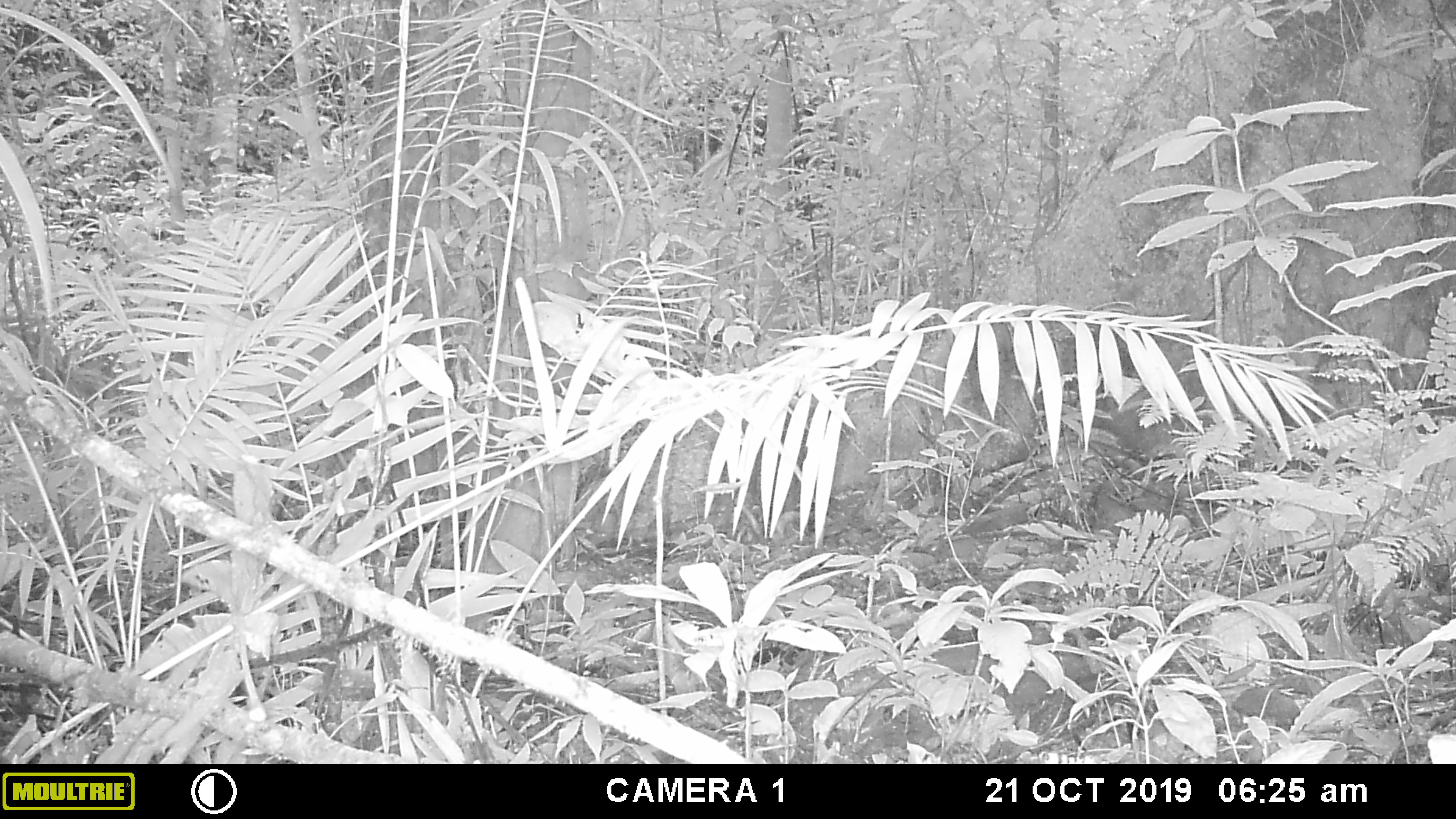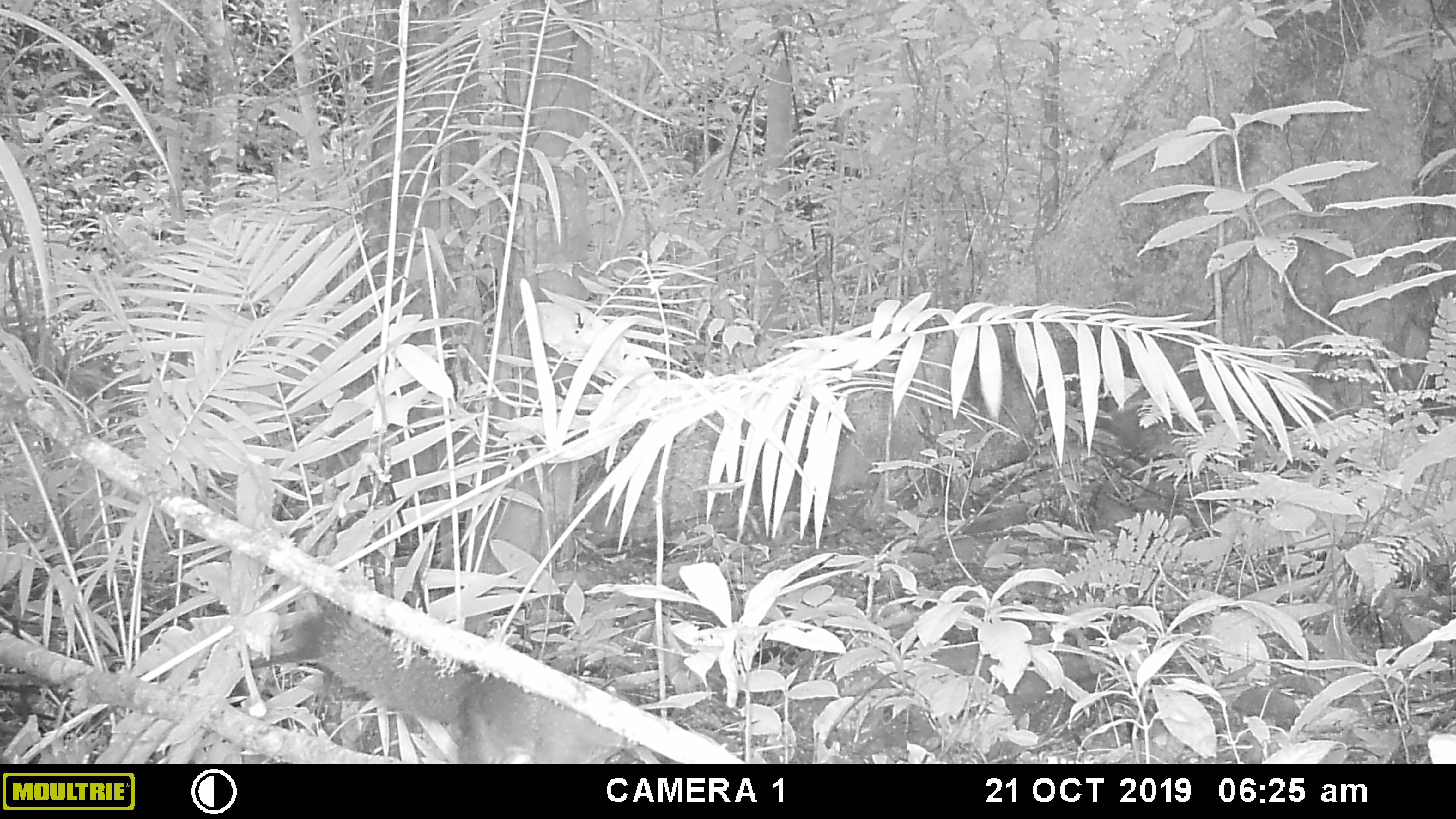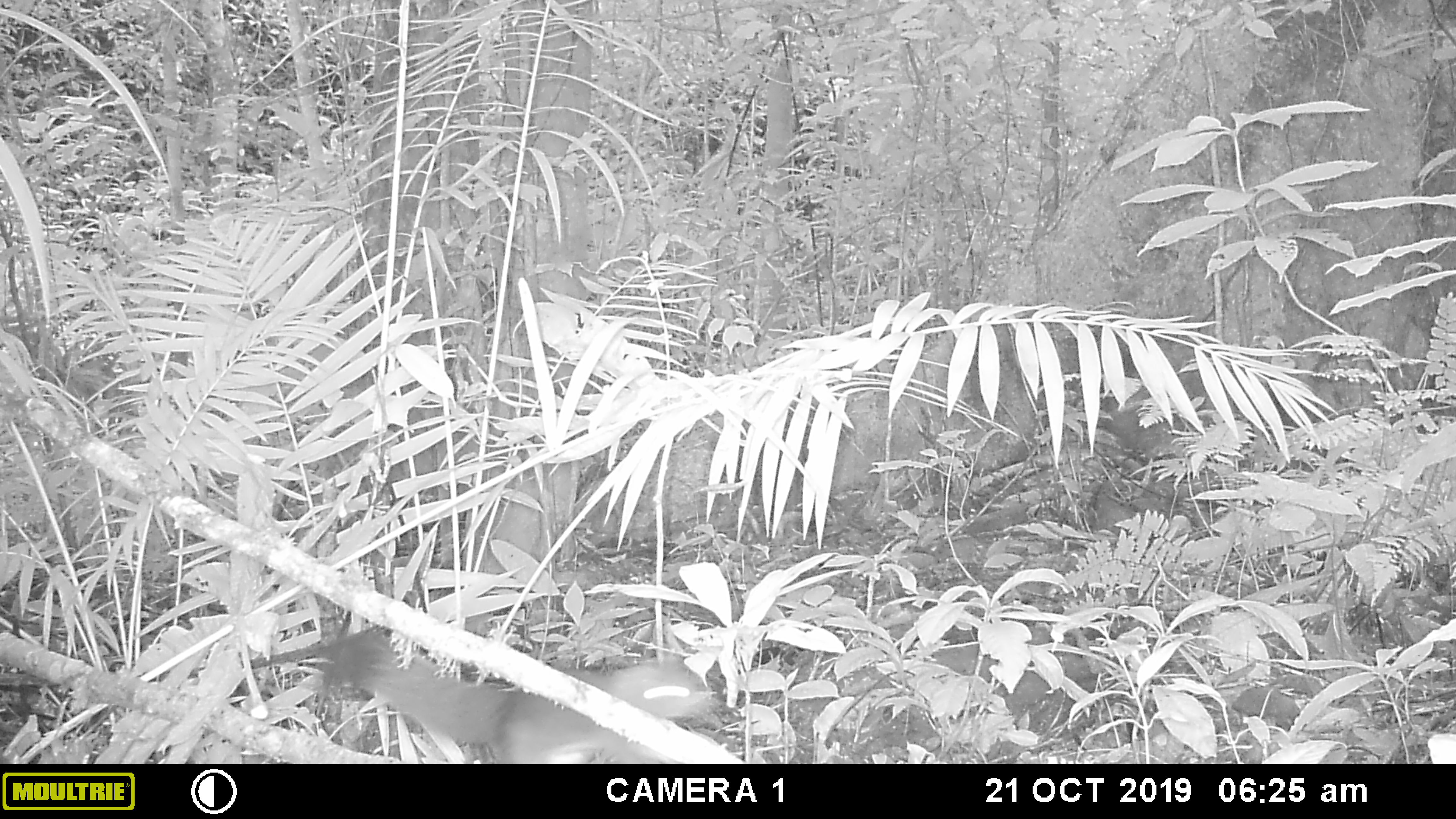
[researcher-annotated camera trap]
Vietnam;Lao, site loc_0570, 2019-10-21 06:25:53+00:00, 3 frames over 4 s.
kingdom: Animalia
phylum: Chordata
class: Mammalia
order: Rodentia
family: Sciuridae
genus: Callosciurus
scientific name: Callosciurus erythraeus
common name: pallas's squirrel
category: pallass squirrel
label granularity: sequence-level